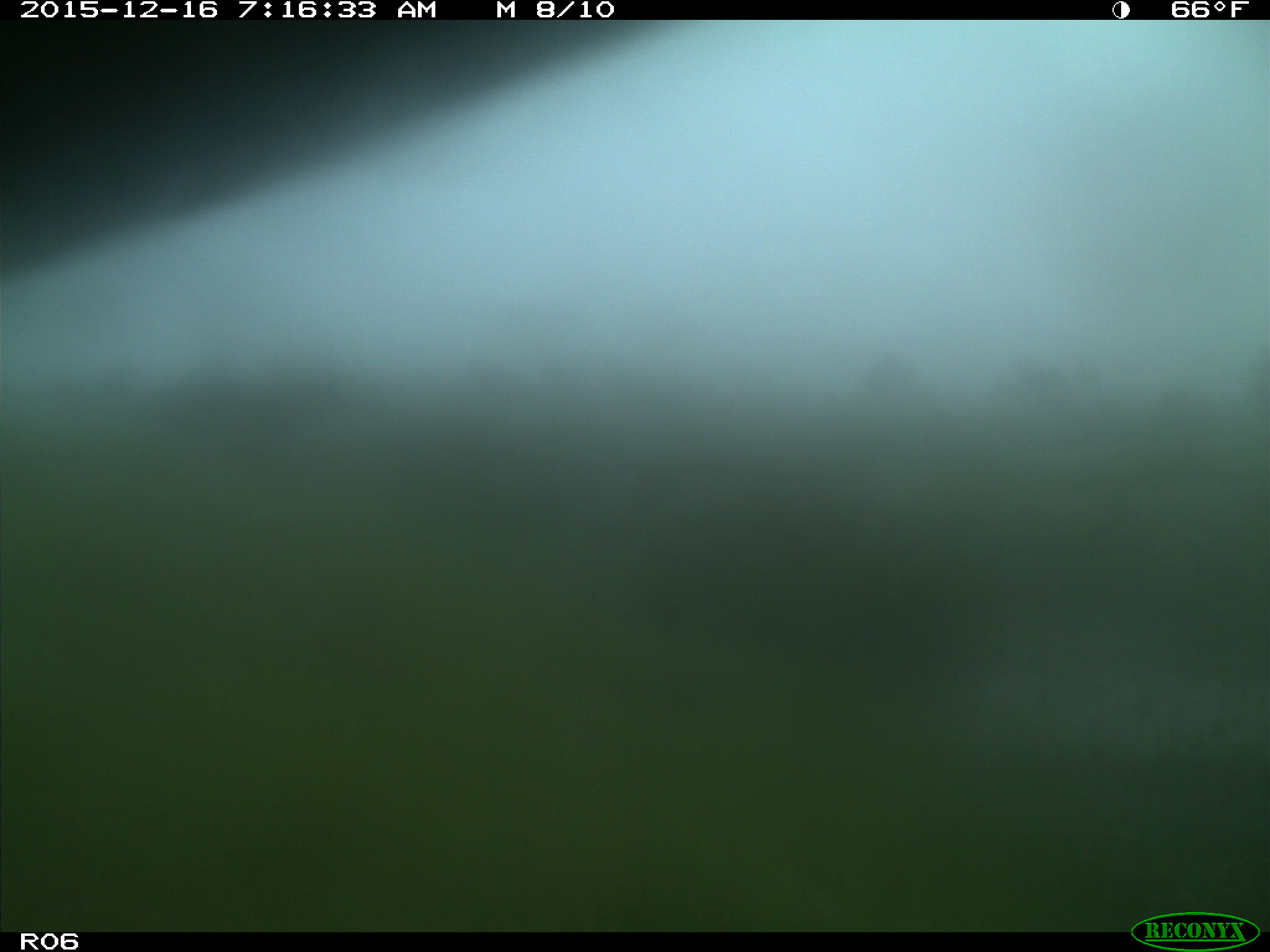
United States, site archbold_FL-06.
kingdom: Animalia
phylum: Chordata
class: Mammalia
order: Artiodactyla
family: Bovidae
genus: Bos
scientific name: Bos taurus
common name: domestic cow